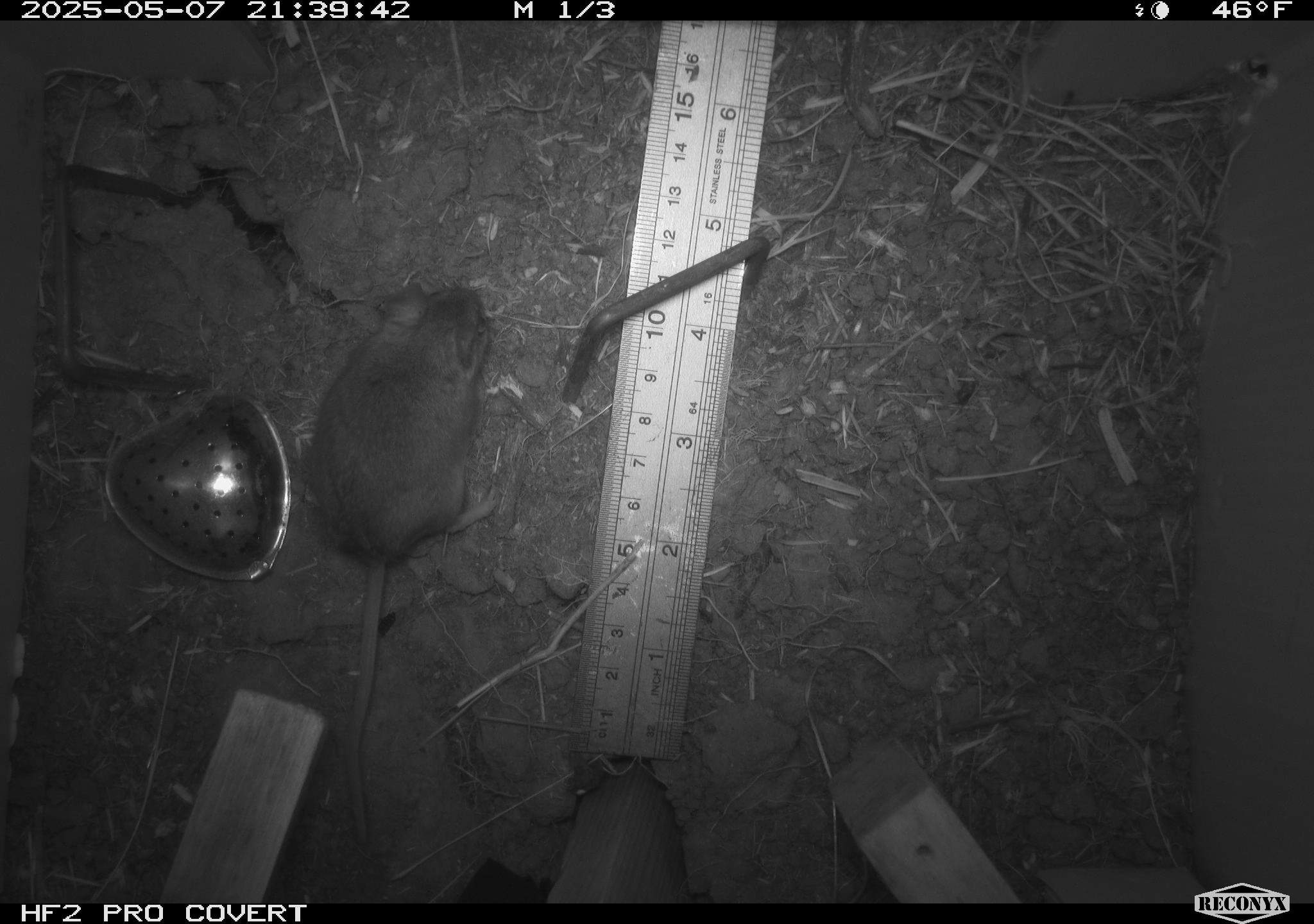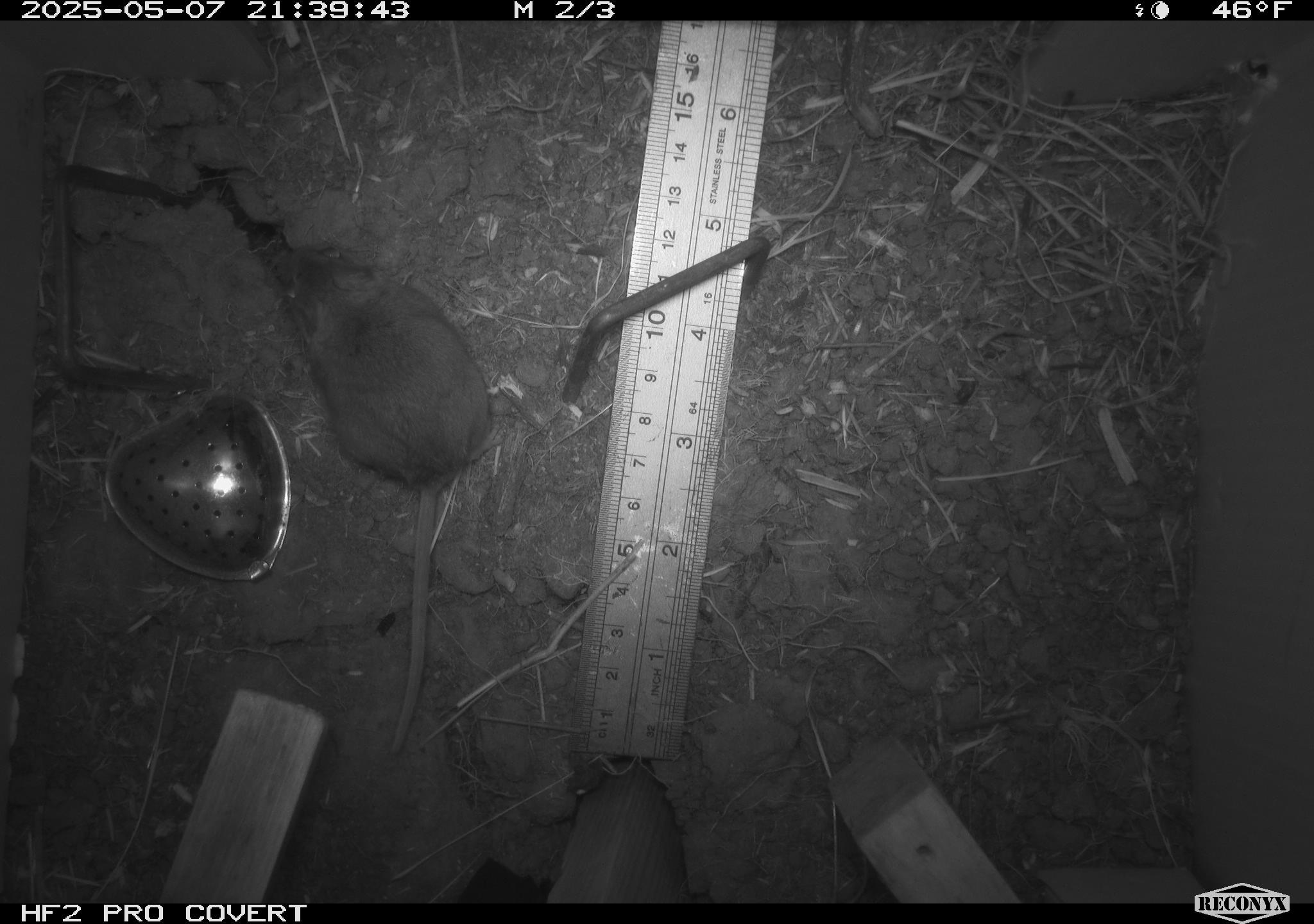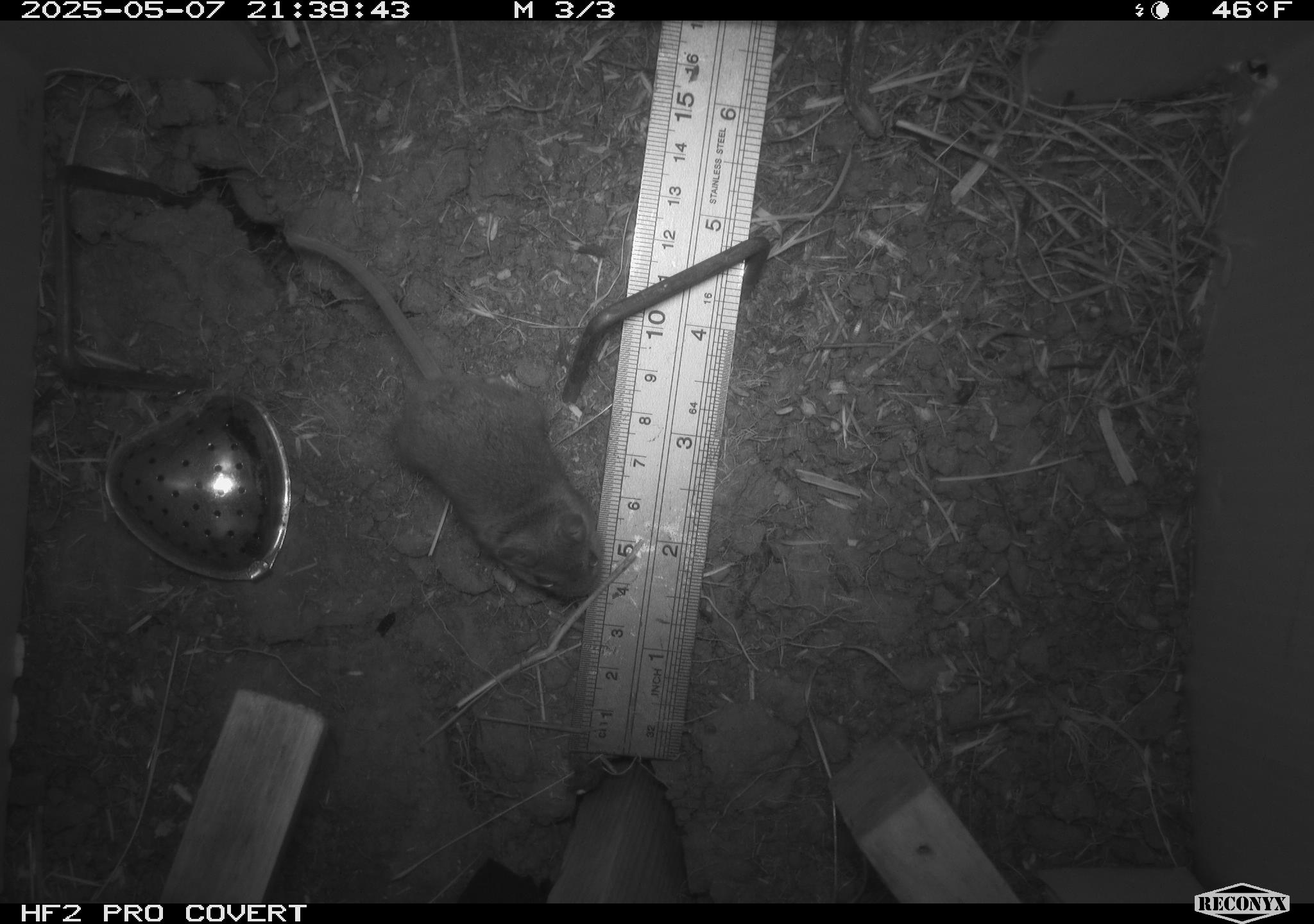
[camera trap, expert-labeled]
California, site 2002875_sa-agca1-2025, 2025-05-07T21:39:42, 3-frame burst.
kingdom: Animalia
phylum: Chordata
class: Mammalia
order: Rodentia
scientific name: Rodentia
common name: mouse species